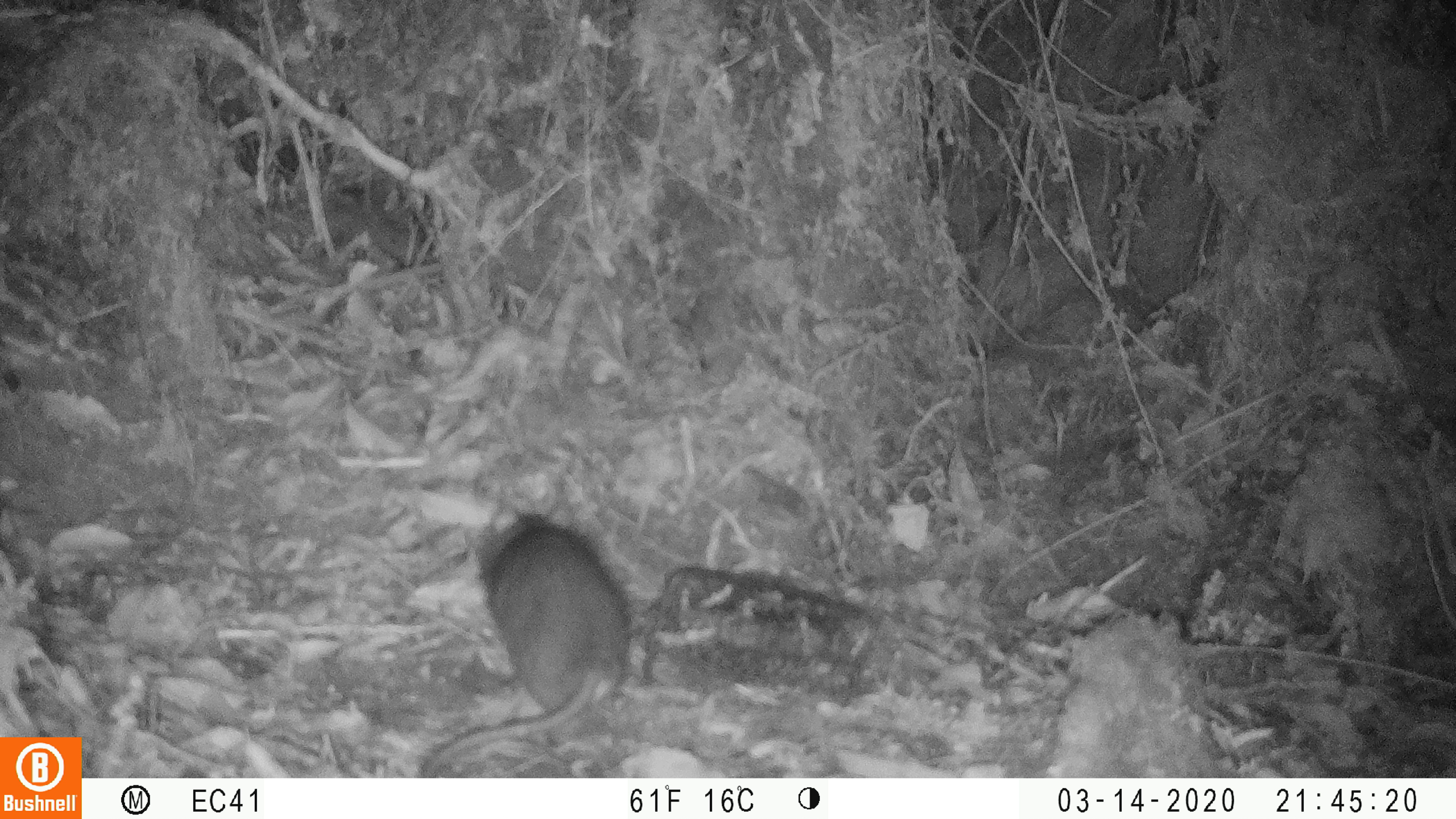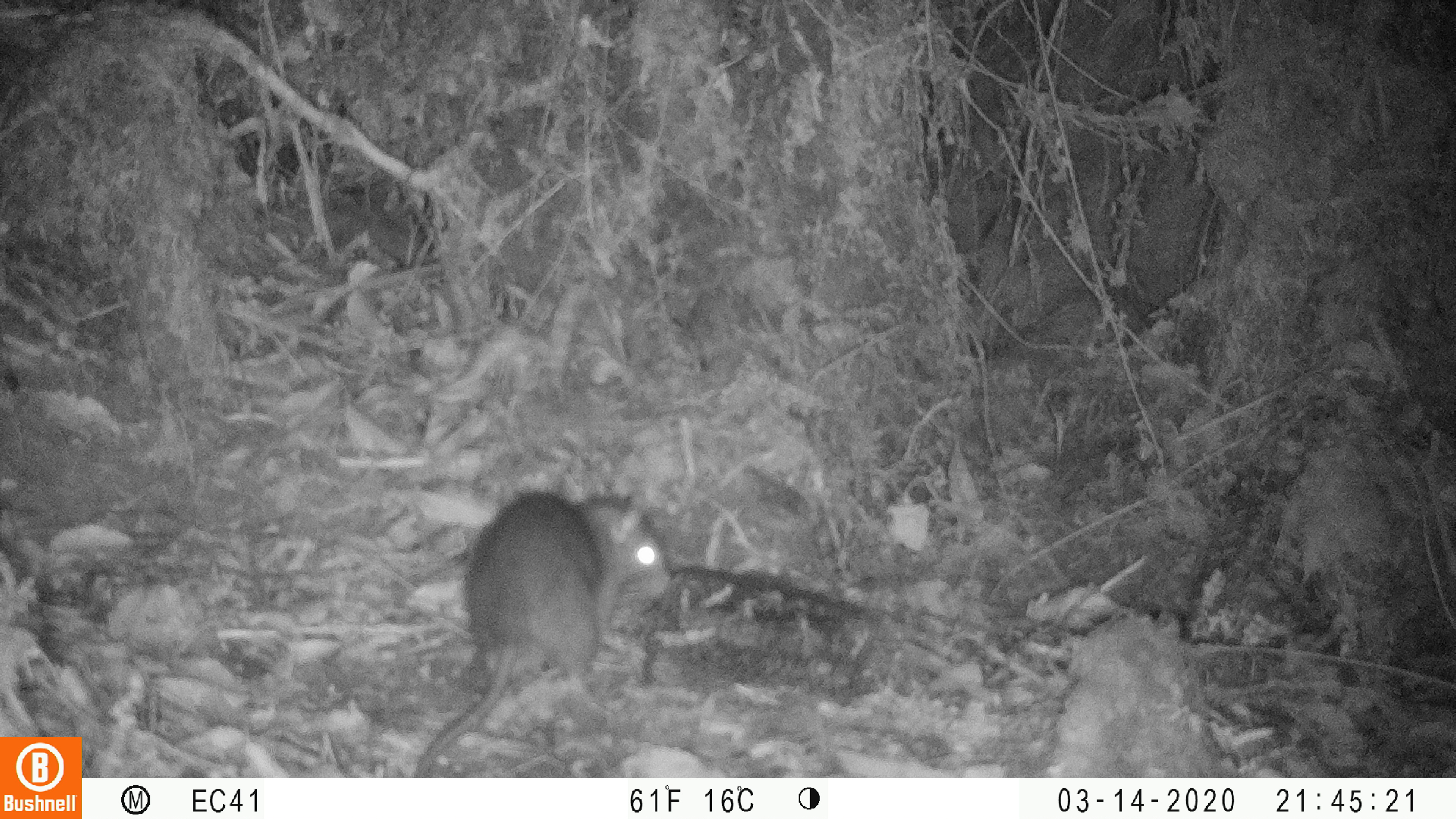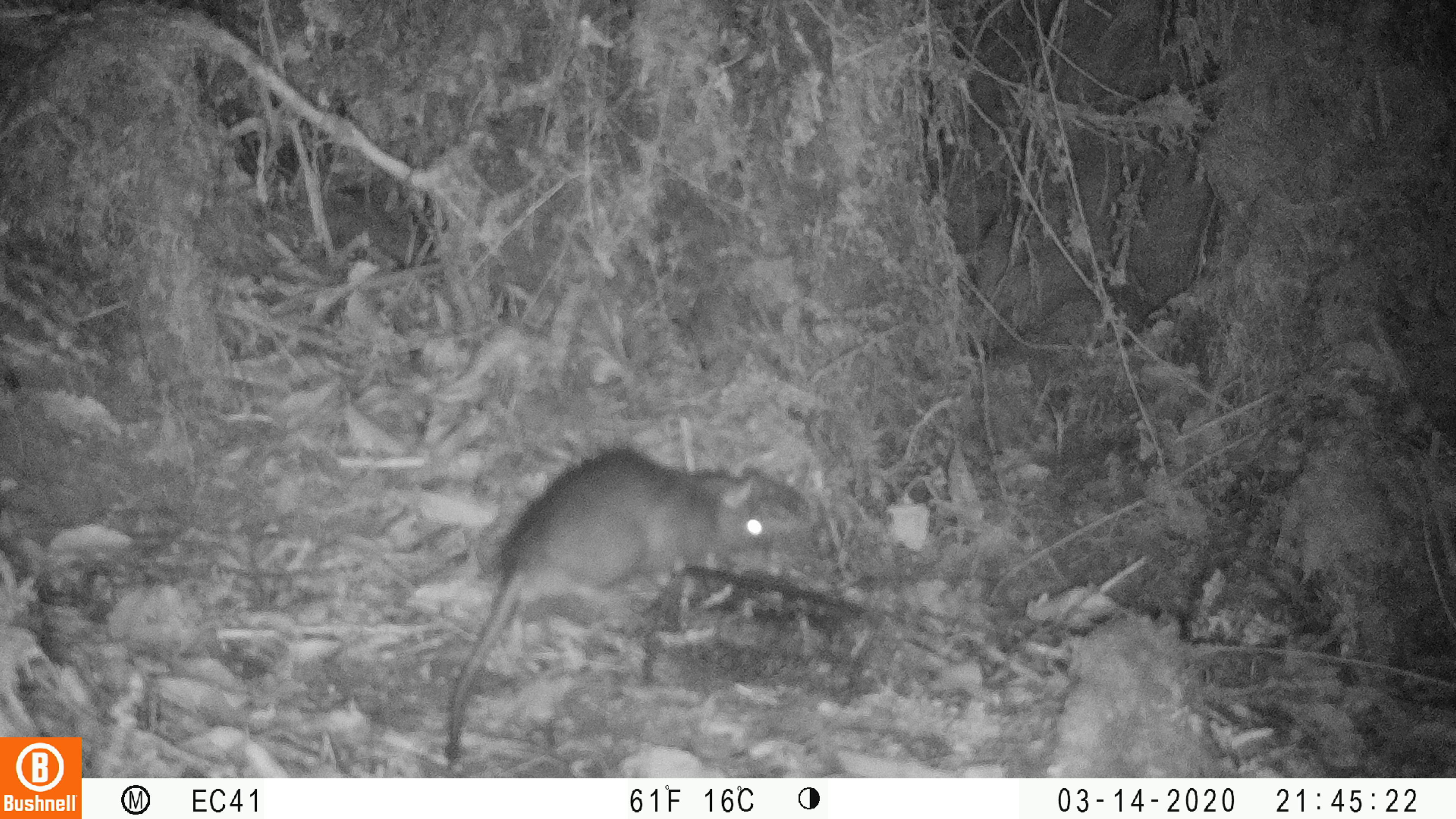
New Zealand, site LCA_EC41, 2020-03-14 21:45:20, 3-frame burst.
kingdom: Animalia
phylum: Chordata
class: Mammalia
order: Rodentia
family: Muridae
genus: Rattus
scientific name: Rattus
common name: rat